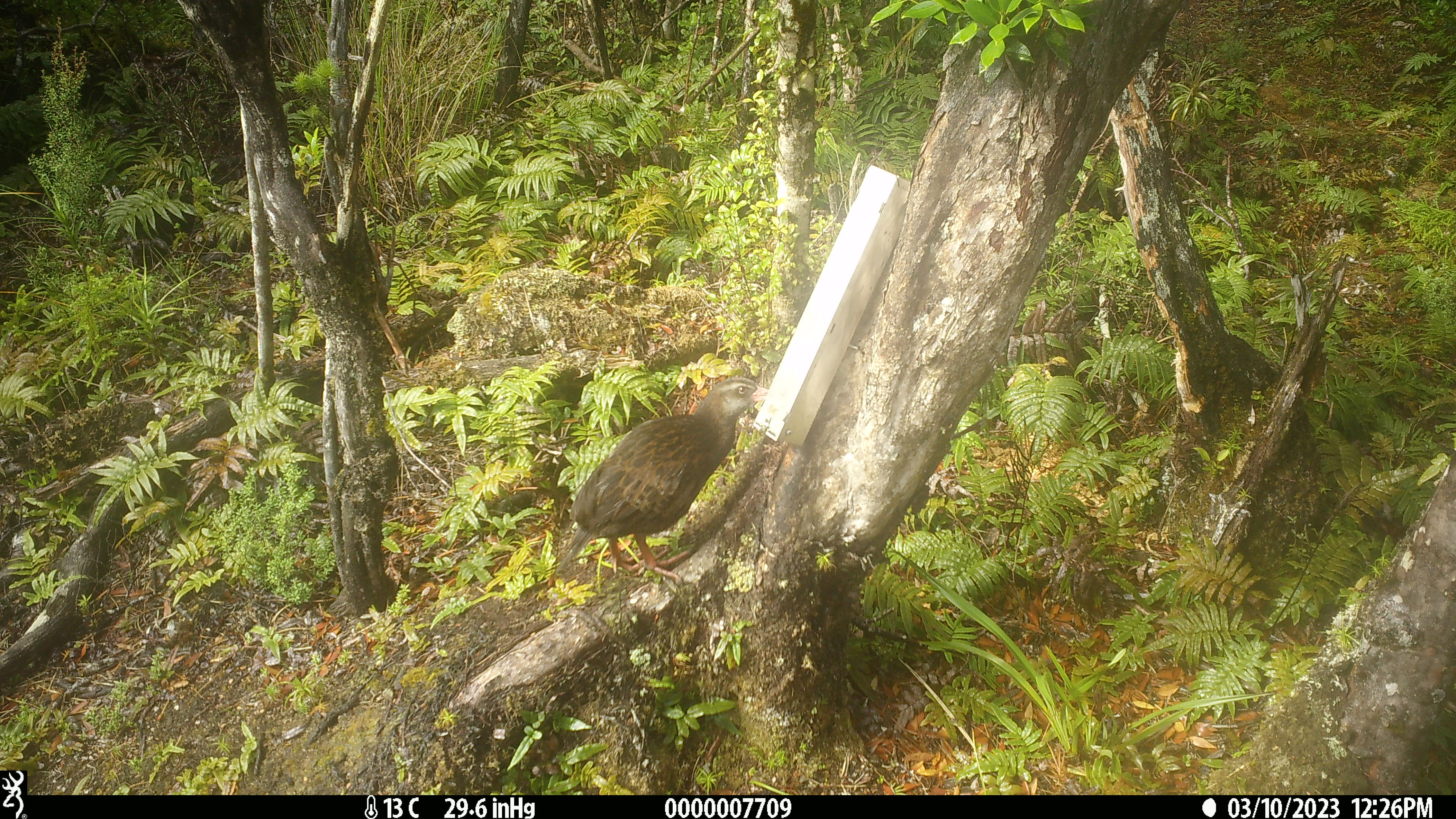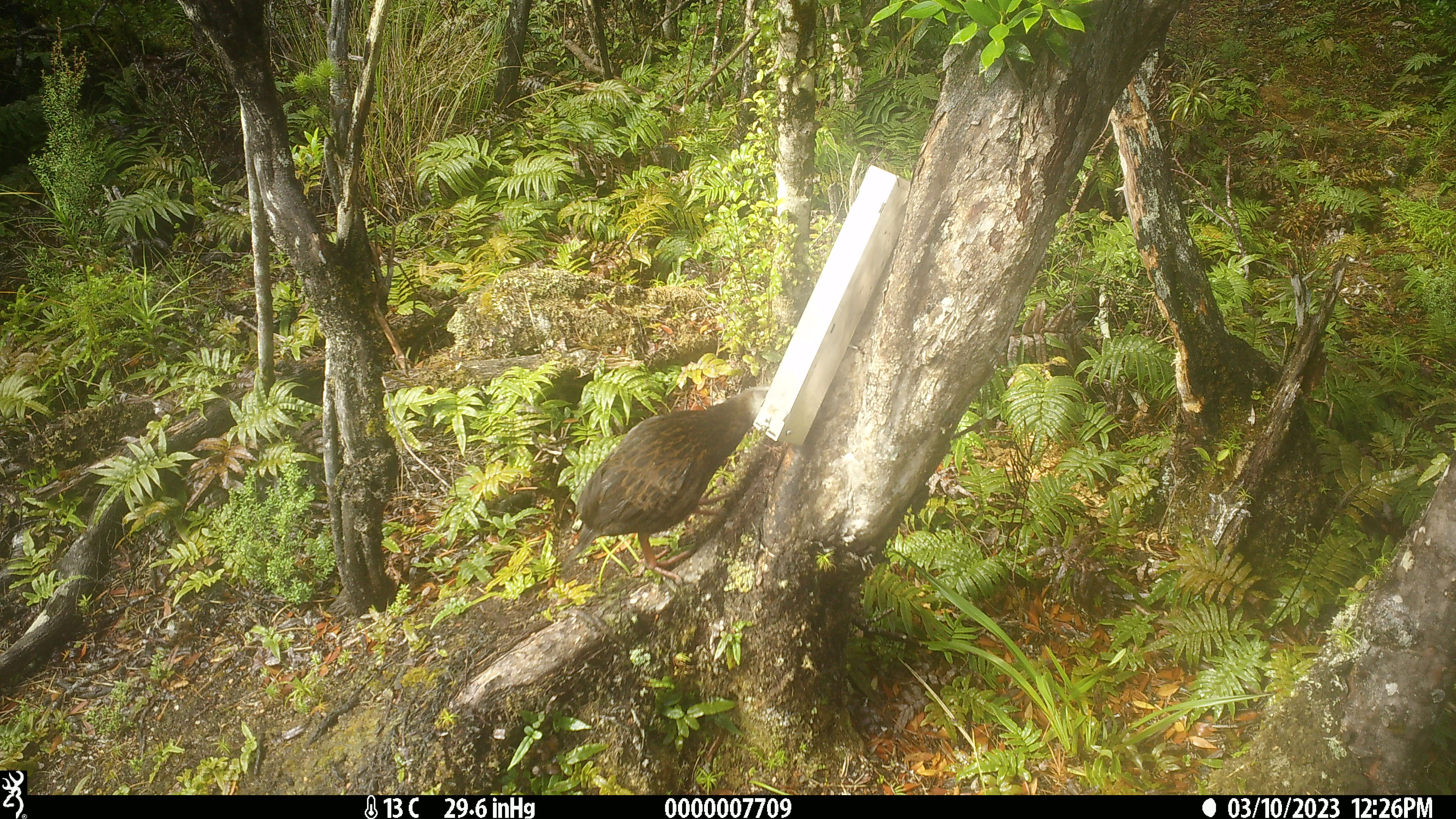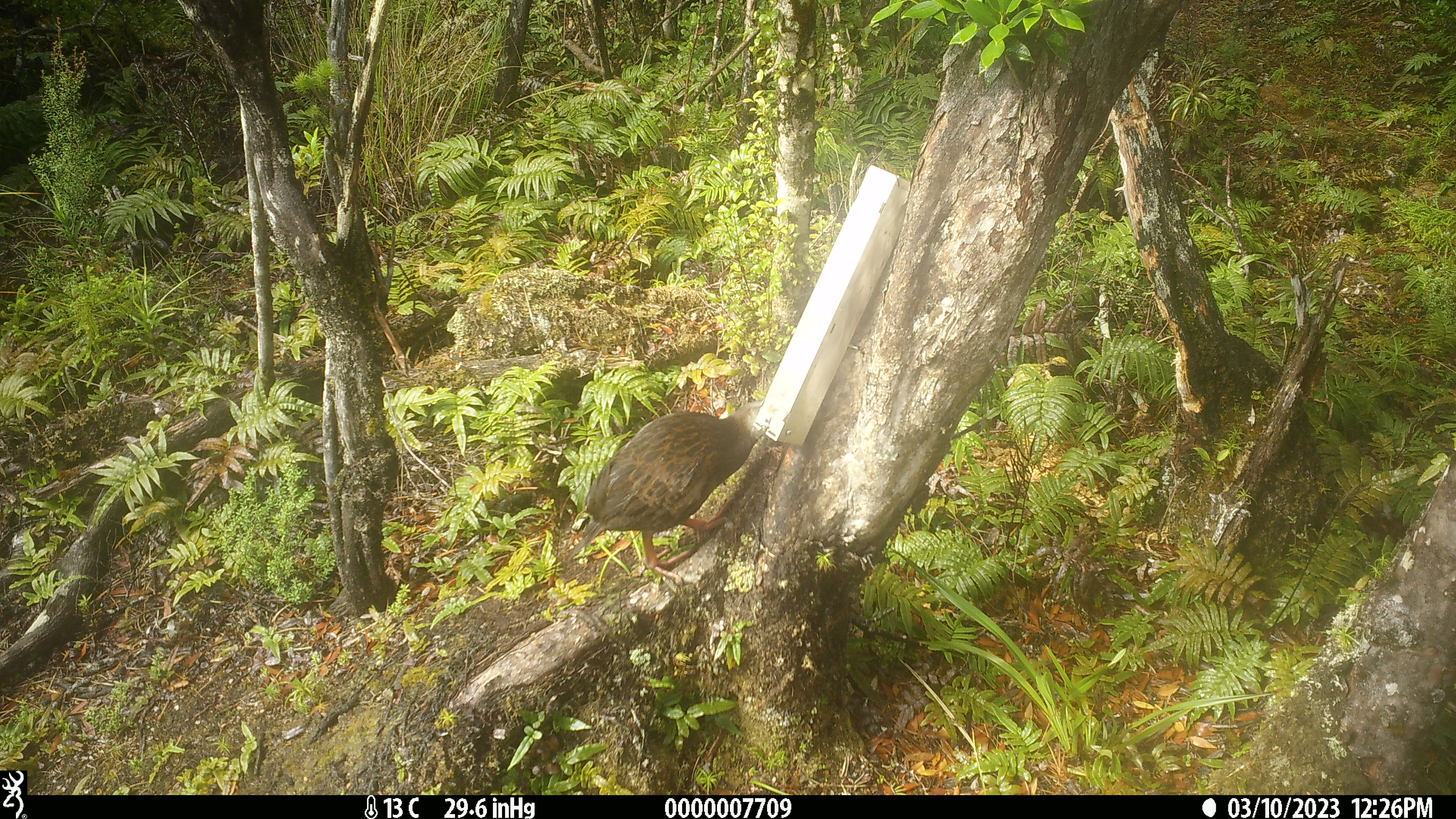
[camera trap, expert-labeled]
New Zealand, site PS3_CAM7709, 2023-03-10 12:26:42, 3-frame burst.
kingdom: Animalia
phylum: Chordata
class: Aves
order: Gruiformes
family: Rallidae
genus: Gallirallus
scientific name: Gallirallus australis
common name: weka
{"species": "weka (Gallirallus australis)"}